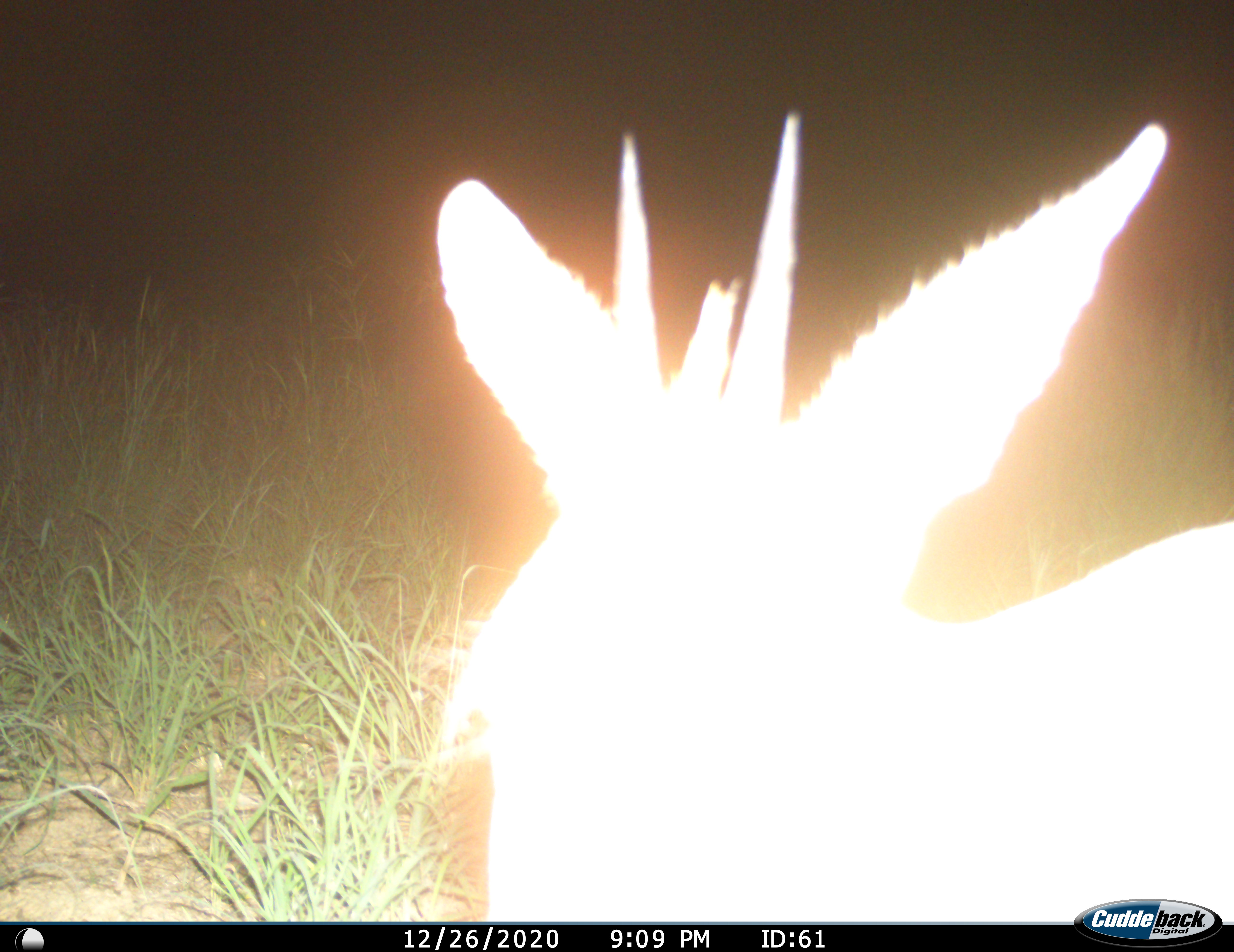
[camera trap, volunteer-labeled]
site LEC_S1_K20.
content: unidentified animal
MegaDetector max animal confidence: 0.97